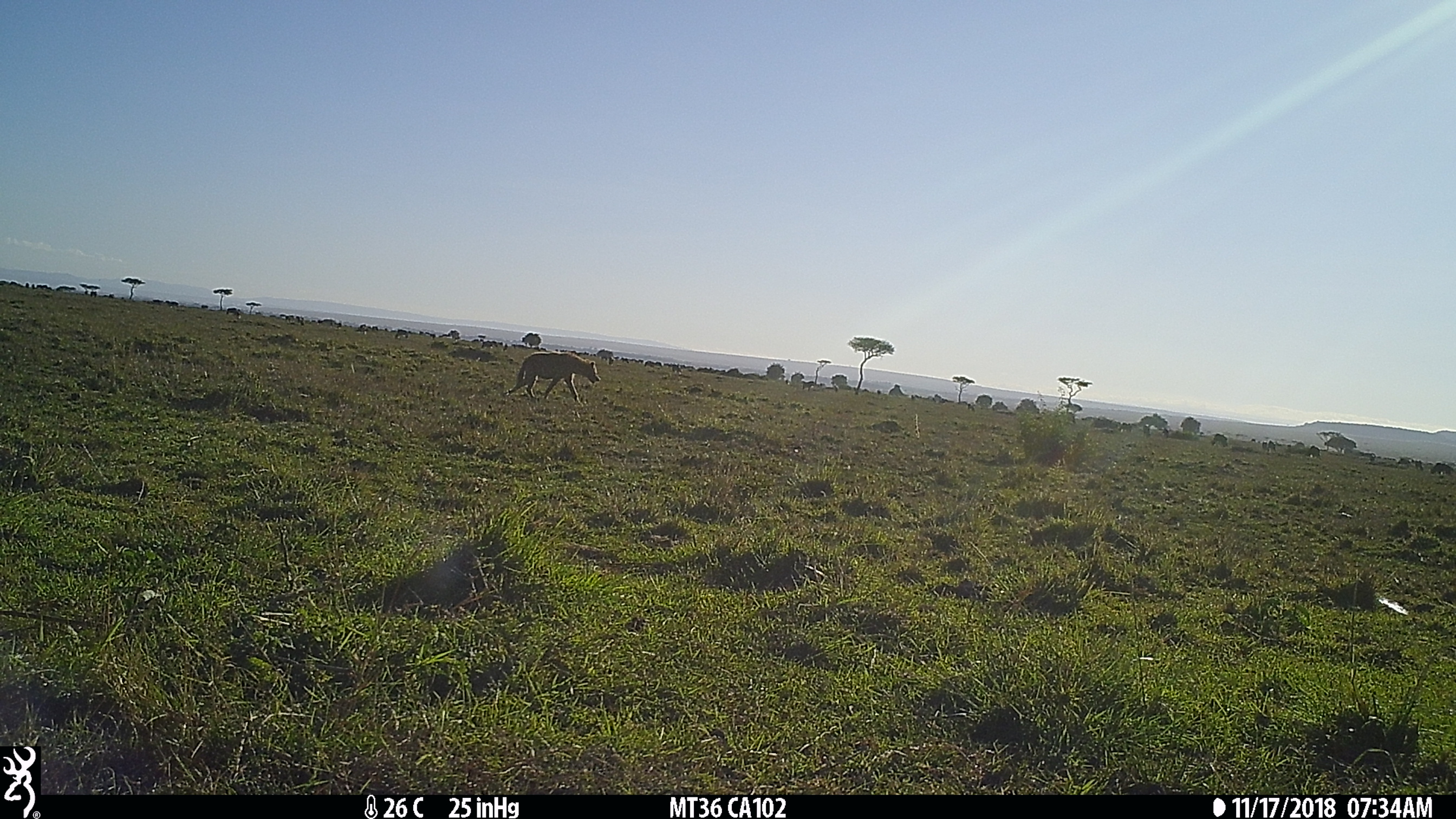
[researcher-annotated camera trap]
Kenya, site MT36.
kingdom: Animalia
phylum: Chordata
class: Mammalia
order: Carnivora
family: Hyaenidae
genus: Crocuta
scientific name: Crocuta crocuta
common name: spotted hyena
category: hyena spotted